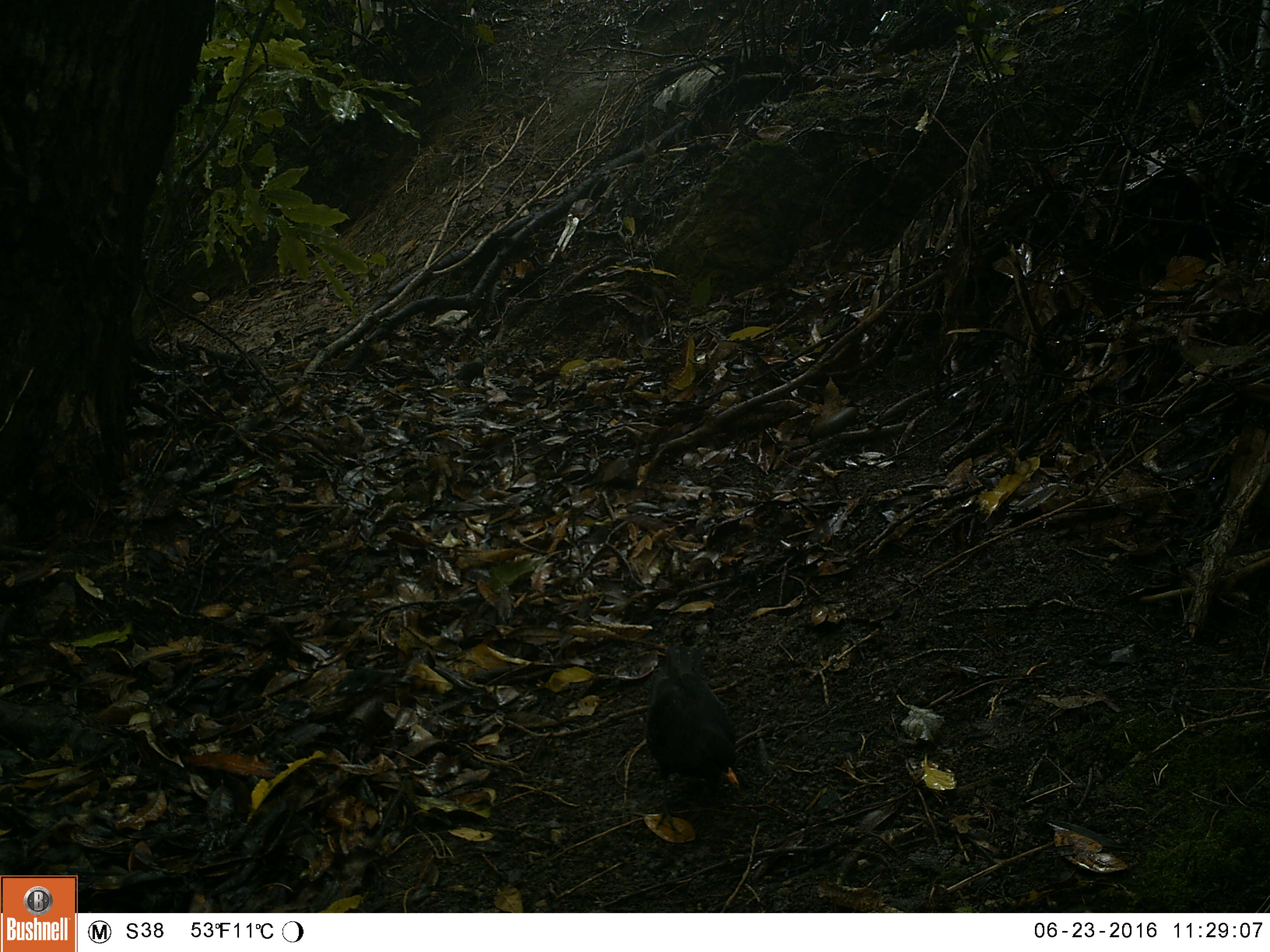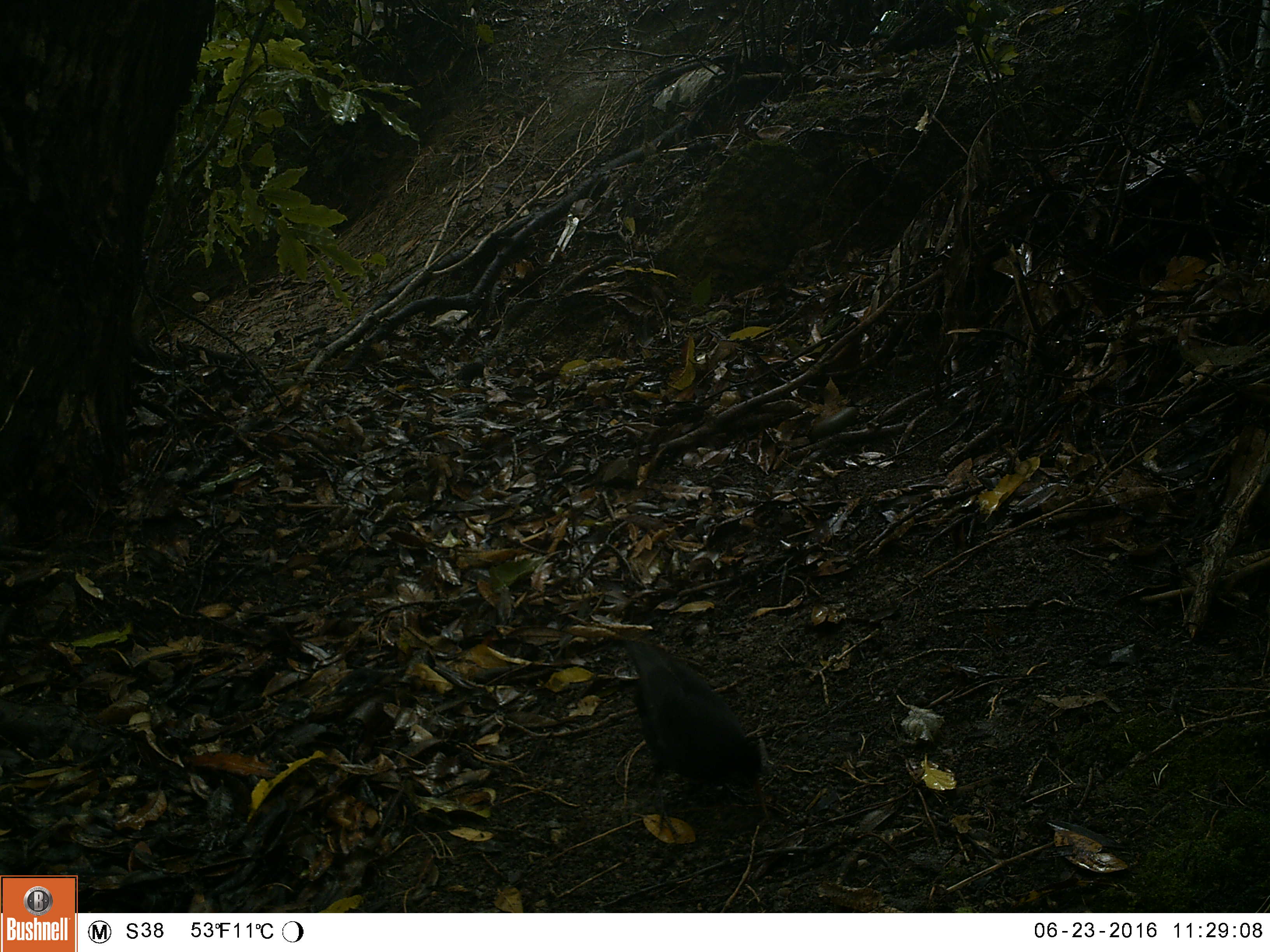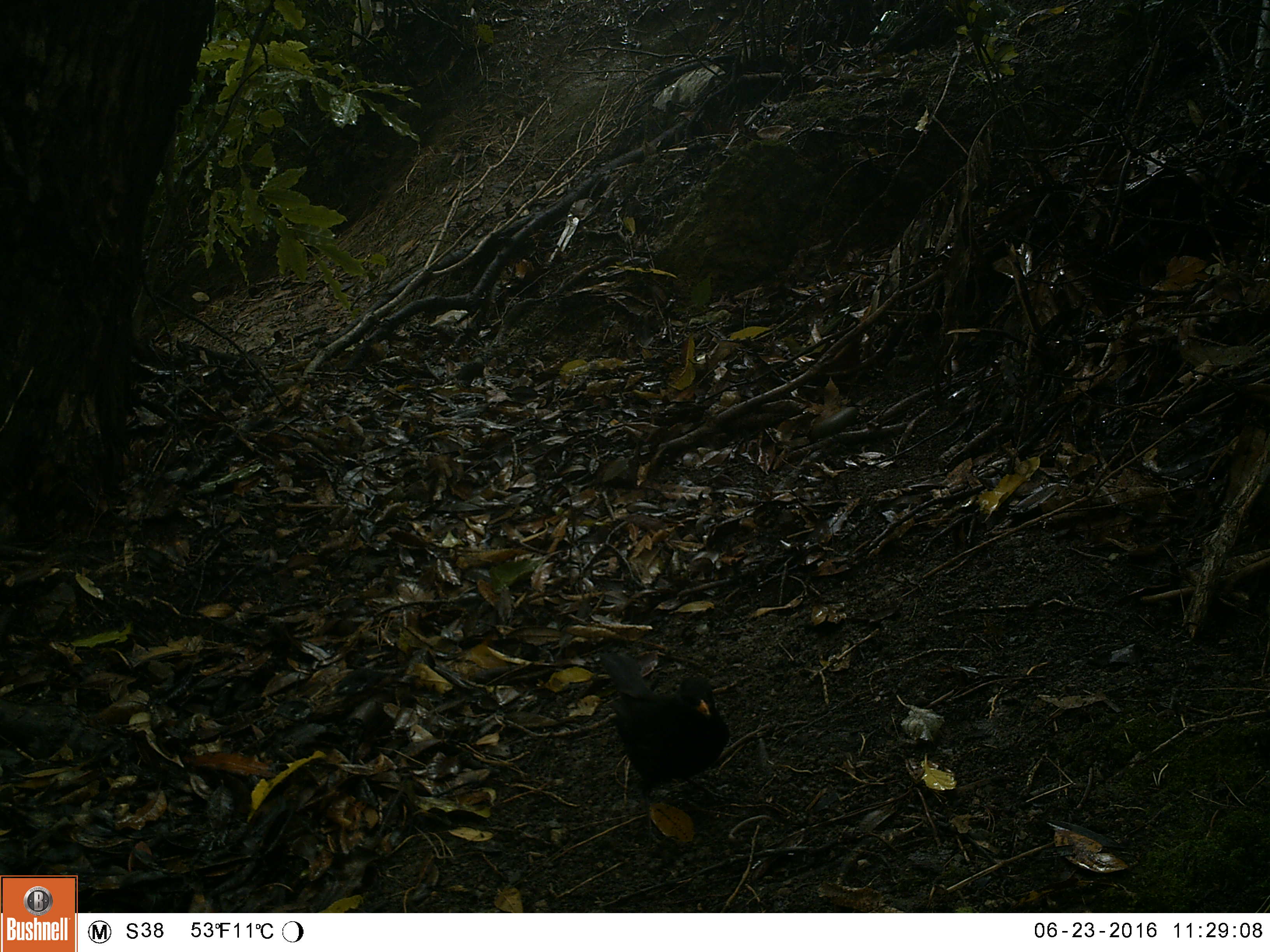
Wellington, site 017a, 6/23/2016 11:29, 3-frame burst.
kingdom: Animalia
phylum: Chordata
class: Aves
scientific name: Aves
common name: bird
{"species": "bird (Aves)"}